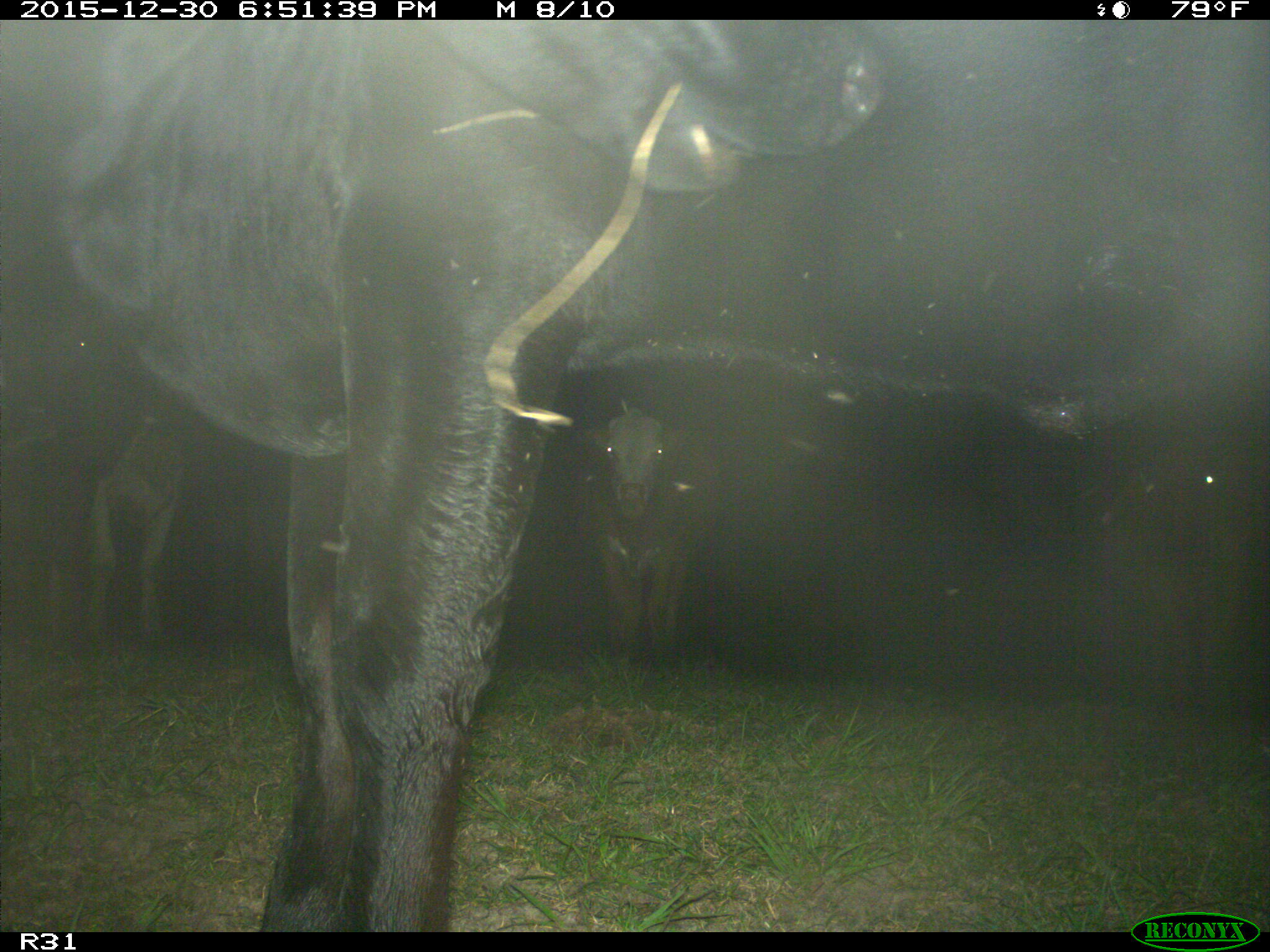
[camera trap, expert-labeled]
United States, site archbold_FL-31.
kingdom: Animalia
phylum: Chordata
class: Mammalia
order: Artiodactyla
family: Bovidae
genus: Bos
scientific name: Bos taurus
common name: domestic cow